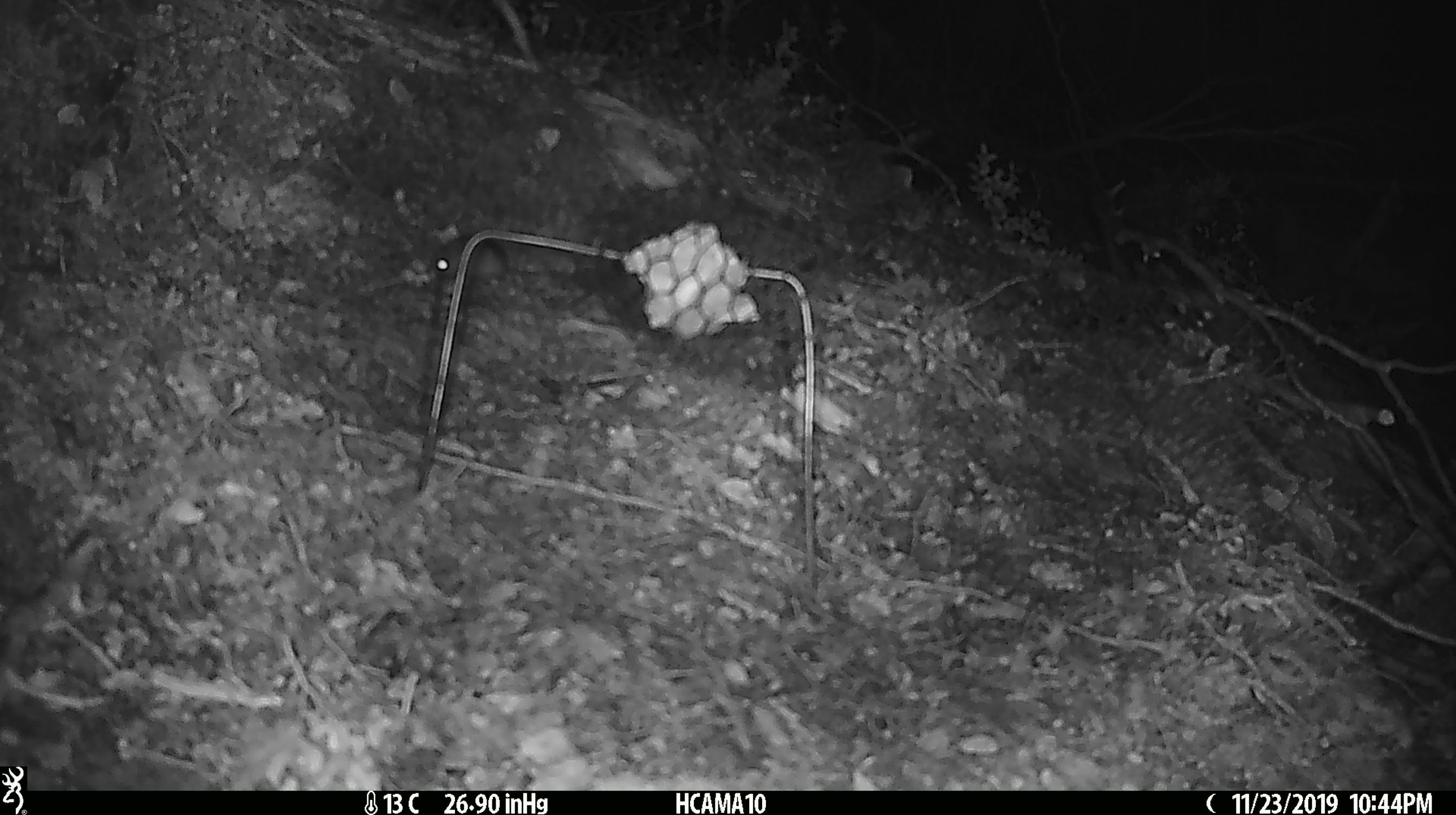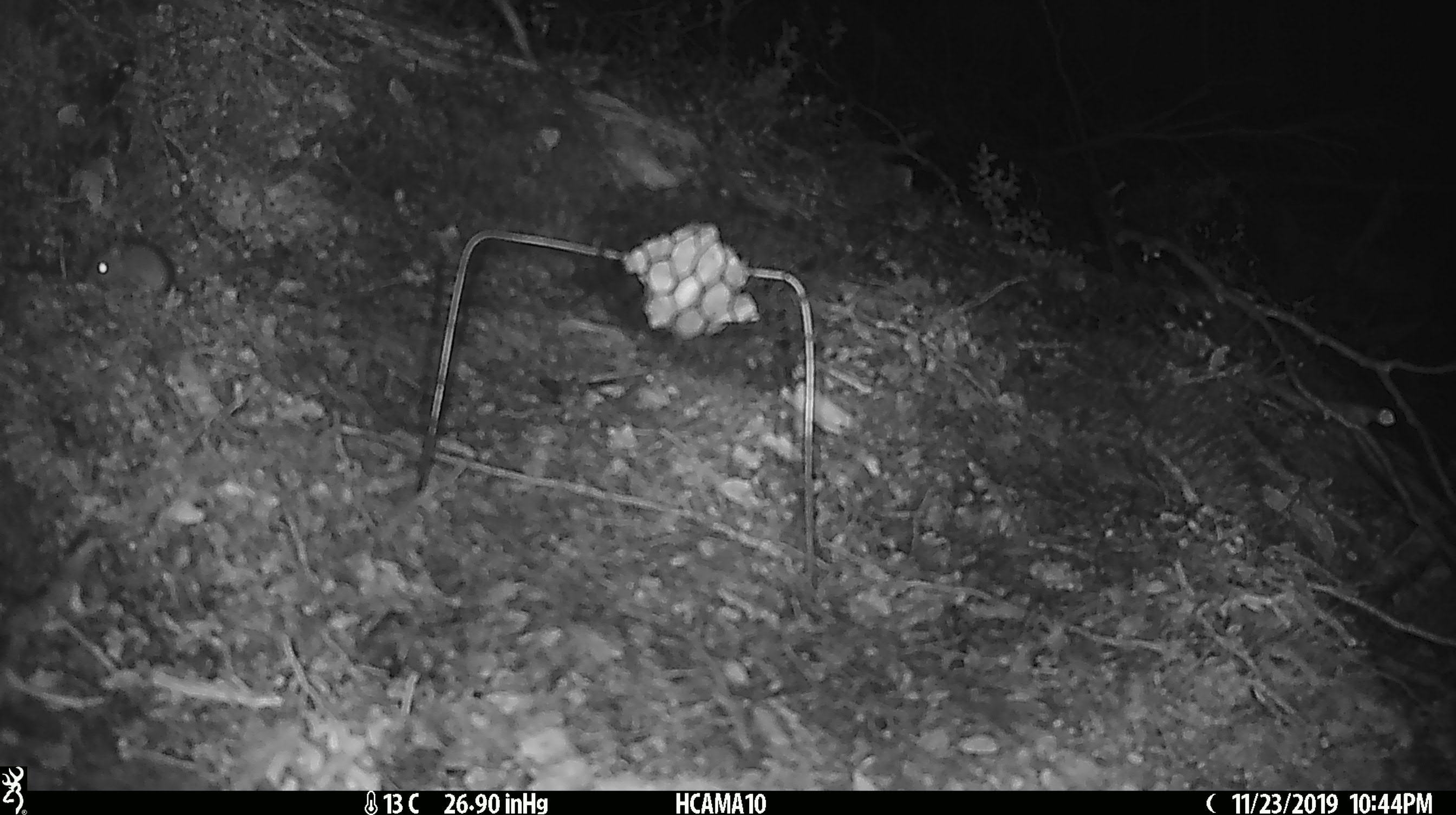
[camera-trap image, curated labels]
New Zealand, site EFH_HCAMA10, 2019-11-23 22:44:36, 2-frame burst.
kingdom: Animalia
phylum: Chordata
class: Mammalia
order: Rodentia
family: Muridae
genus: Mus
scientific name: Mus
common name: mouse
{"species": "mouse (Mus)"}